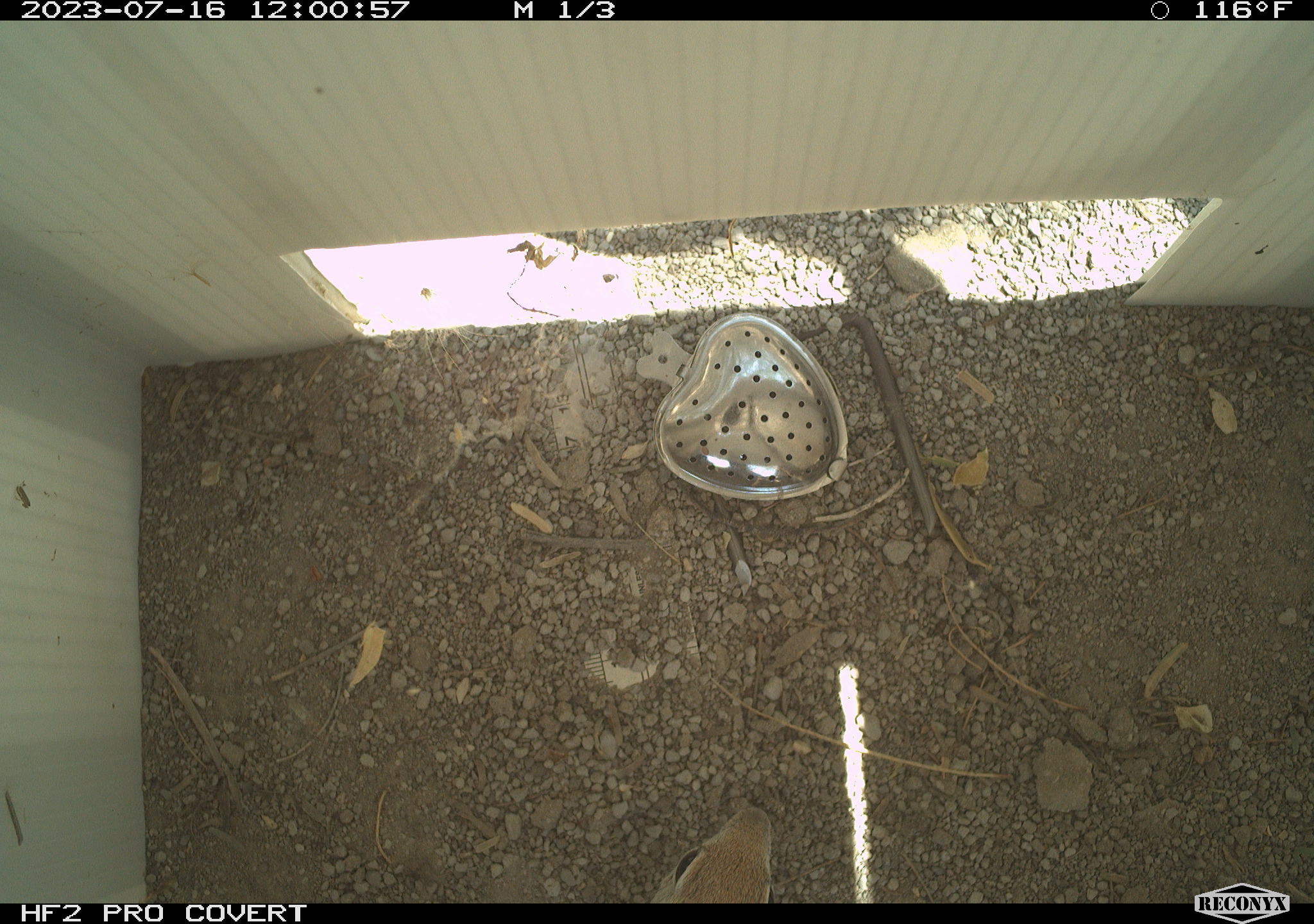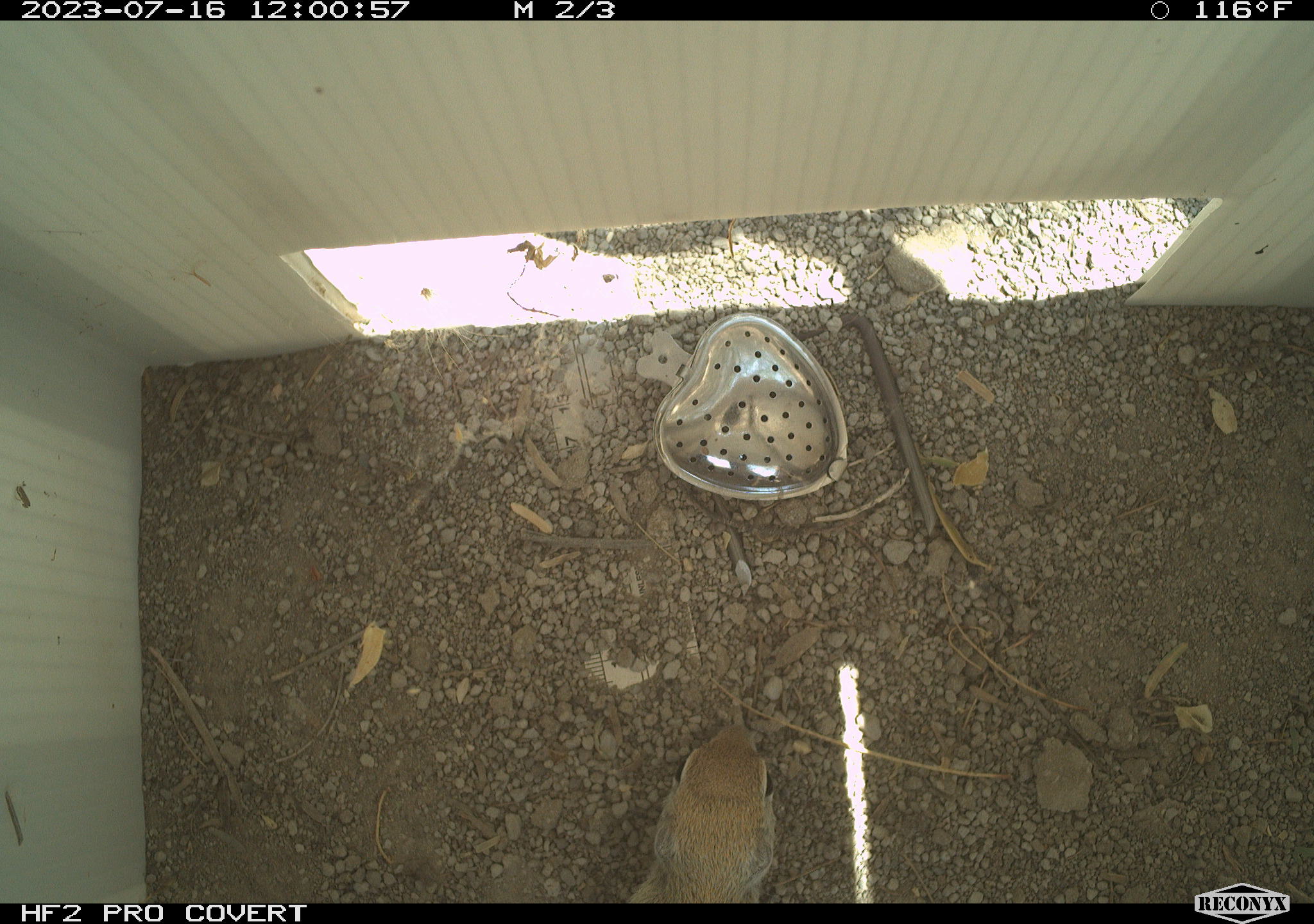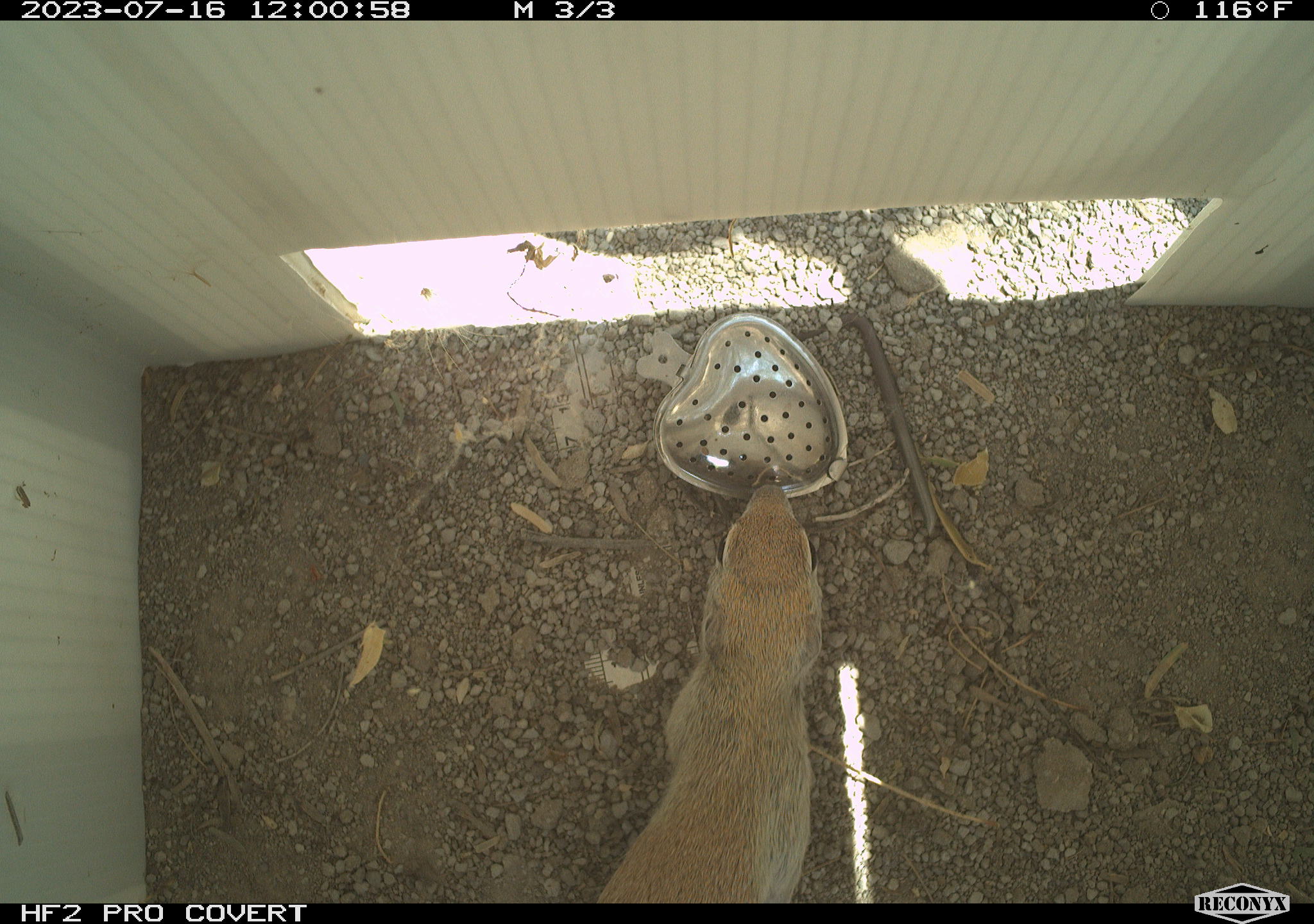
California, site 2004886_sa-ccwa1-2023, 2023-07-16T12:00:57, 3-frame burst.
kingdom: Animalia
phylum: Chordata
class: Mammalia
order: Rodentia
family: Sciuridae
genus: Xerospermophilus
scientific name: Xerospermophilus tereticaudus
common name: round-tailed ground squirrel